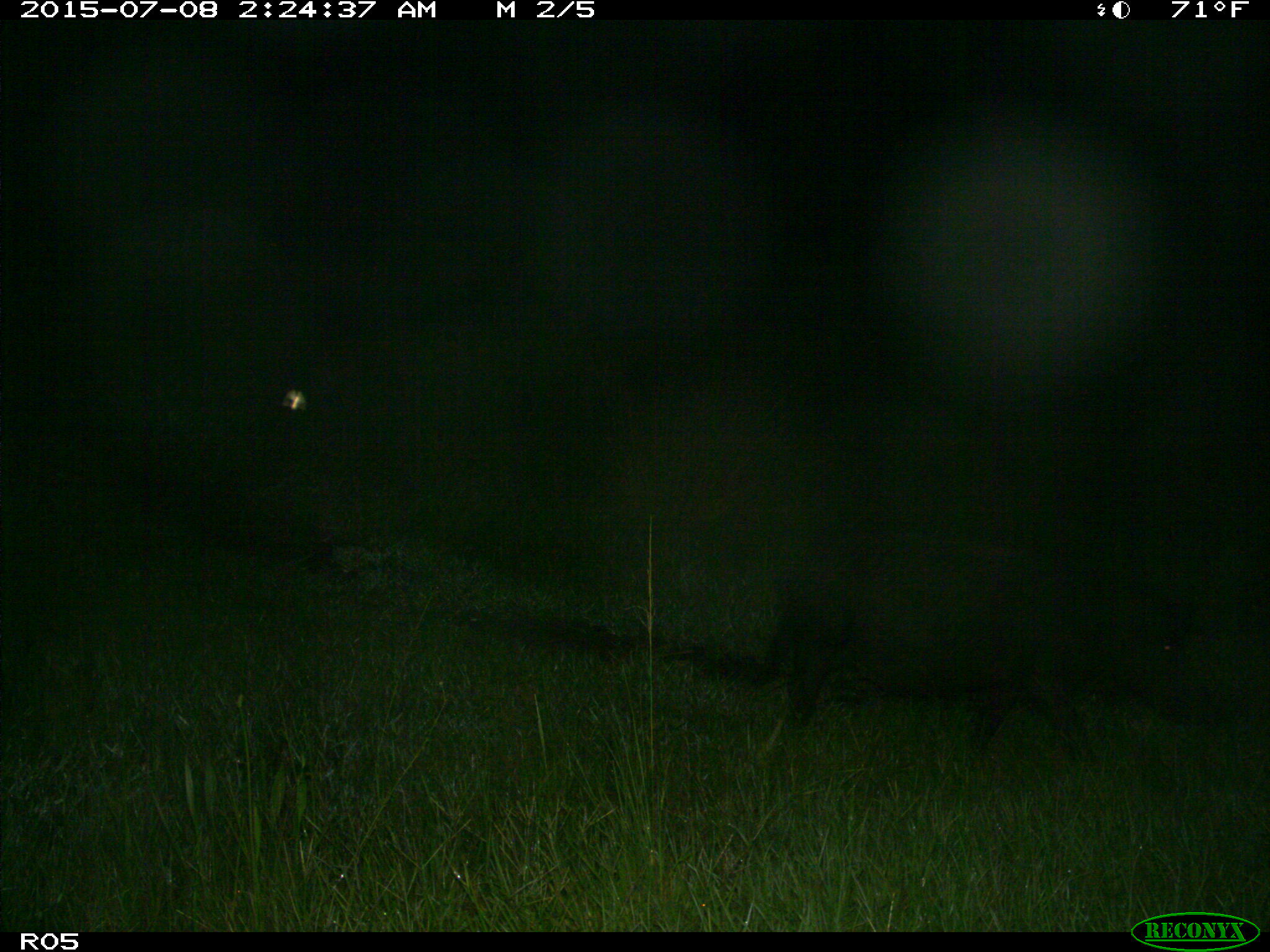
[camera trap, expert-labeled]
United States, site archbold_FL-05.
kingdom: Animalia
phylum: Chordata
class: Mammalia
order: Artiodactyla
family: Suidae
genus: Sus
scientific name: Sus scrofa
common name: wild boar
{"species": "Sus scrofa (wild boar)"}